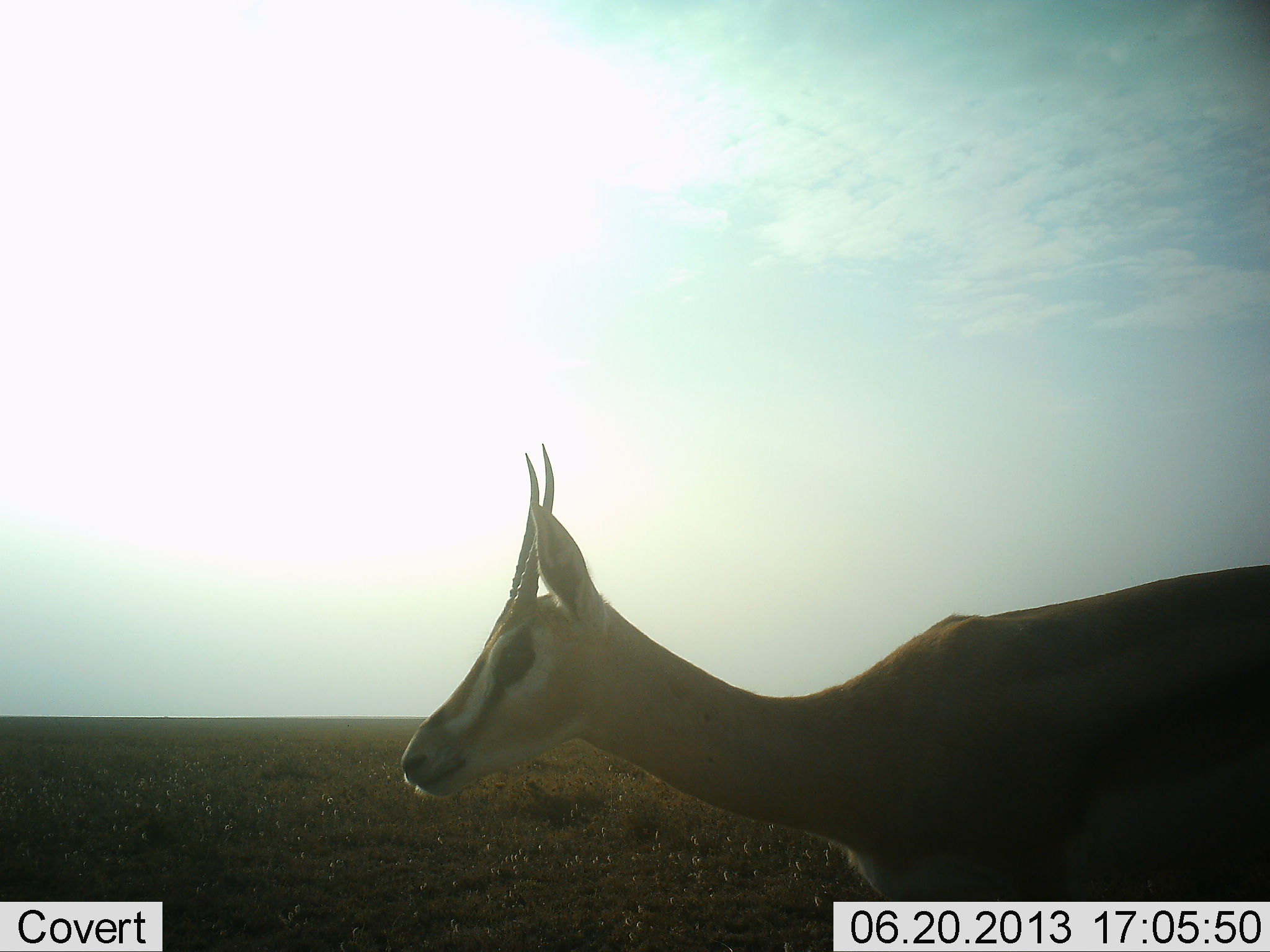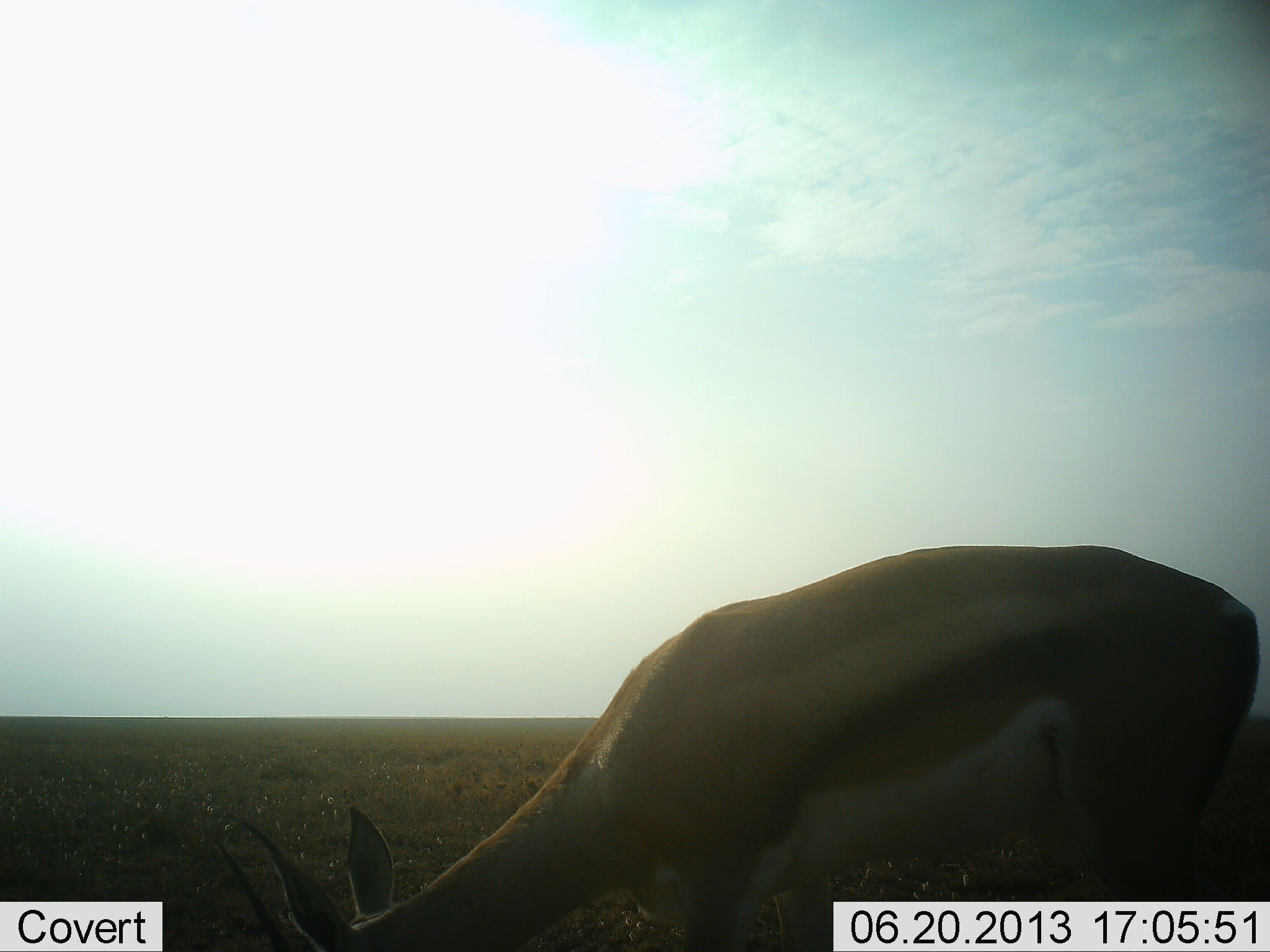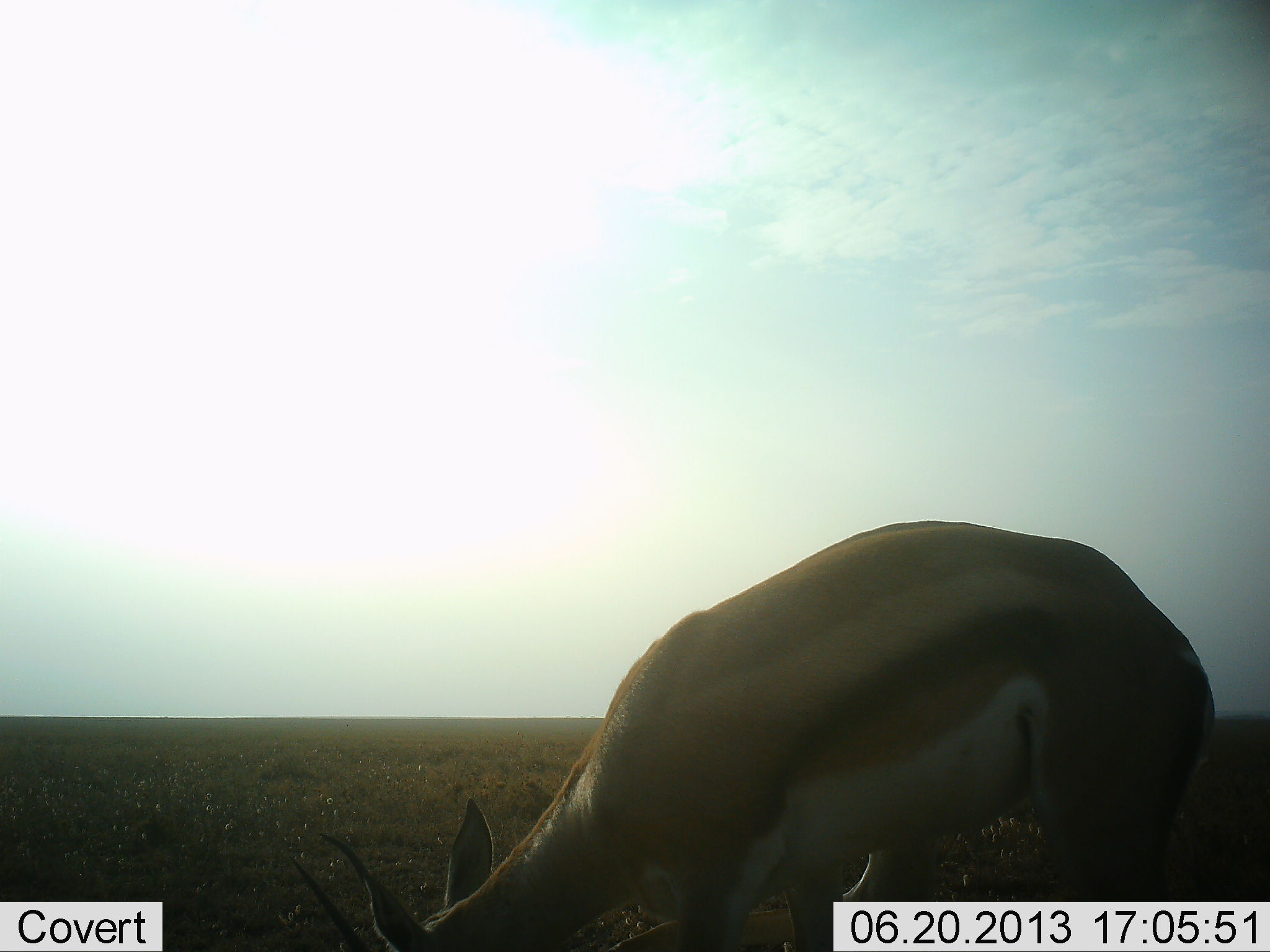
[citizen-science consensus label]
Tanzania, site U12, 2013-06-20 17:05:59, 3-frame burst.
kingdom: Animalia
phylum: Chordata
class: Mammalia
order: Artiodactyla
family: Bovidae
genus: Nanger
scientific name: Nanger granti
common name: grant's gazelle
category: gazellegrants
Gazellegrants (grant's gazelle) (Nanger granti), count 1. Behavior (volunteer vote fractions): standing 17%, resting 0%, moving 6%, interacting 0%. Young present (vote fraction): 0%. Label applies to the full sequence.